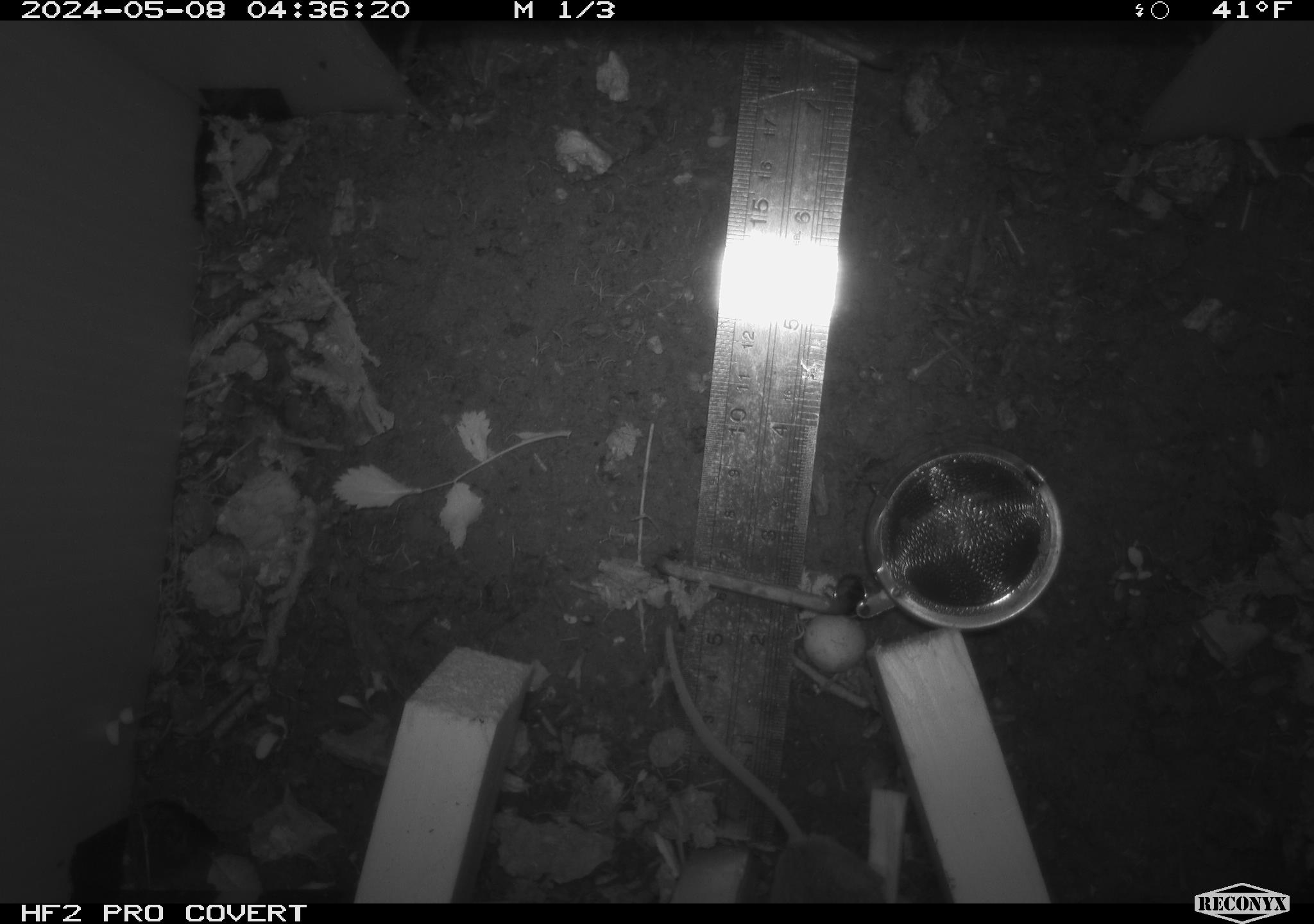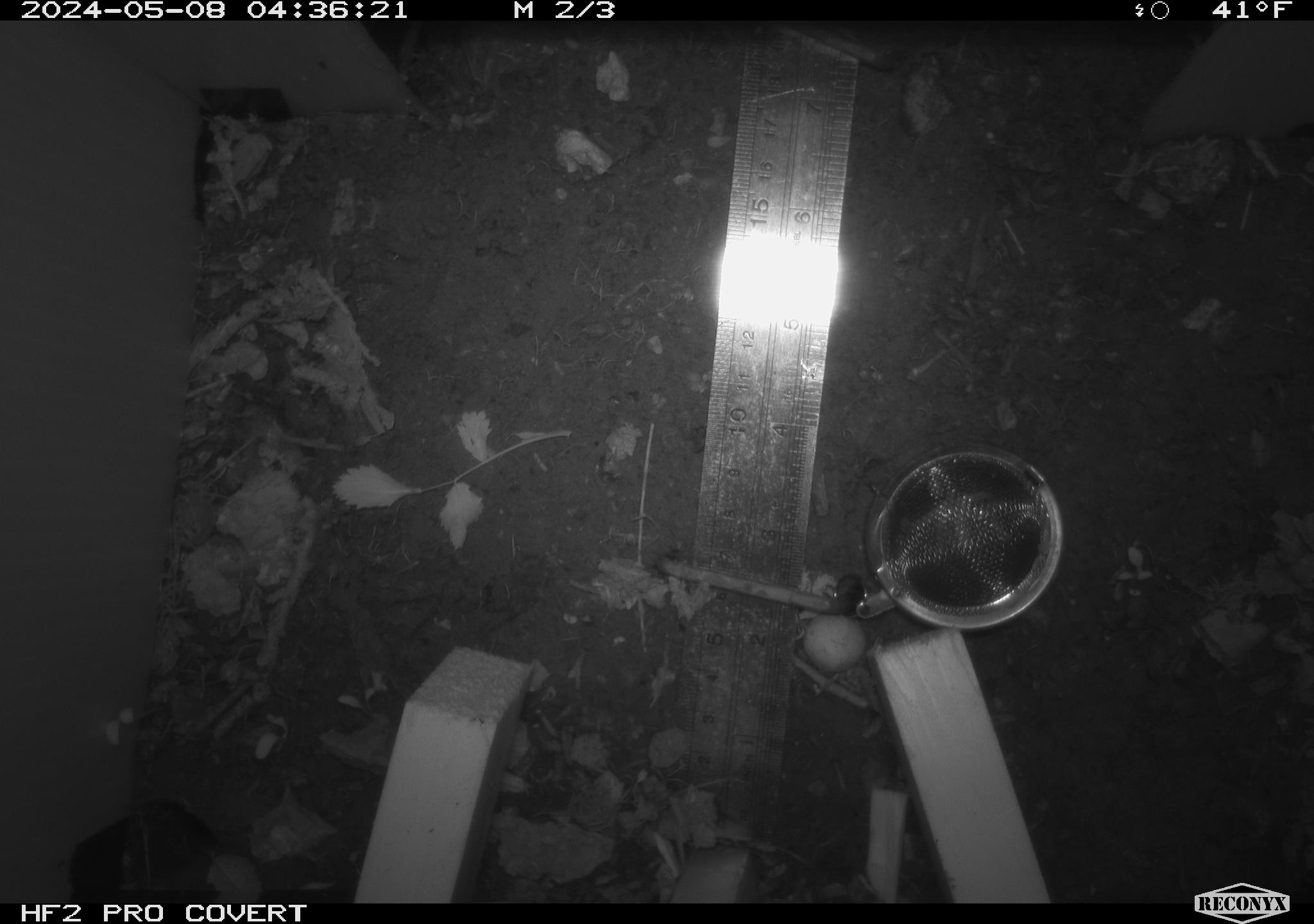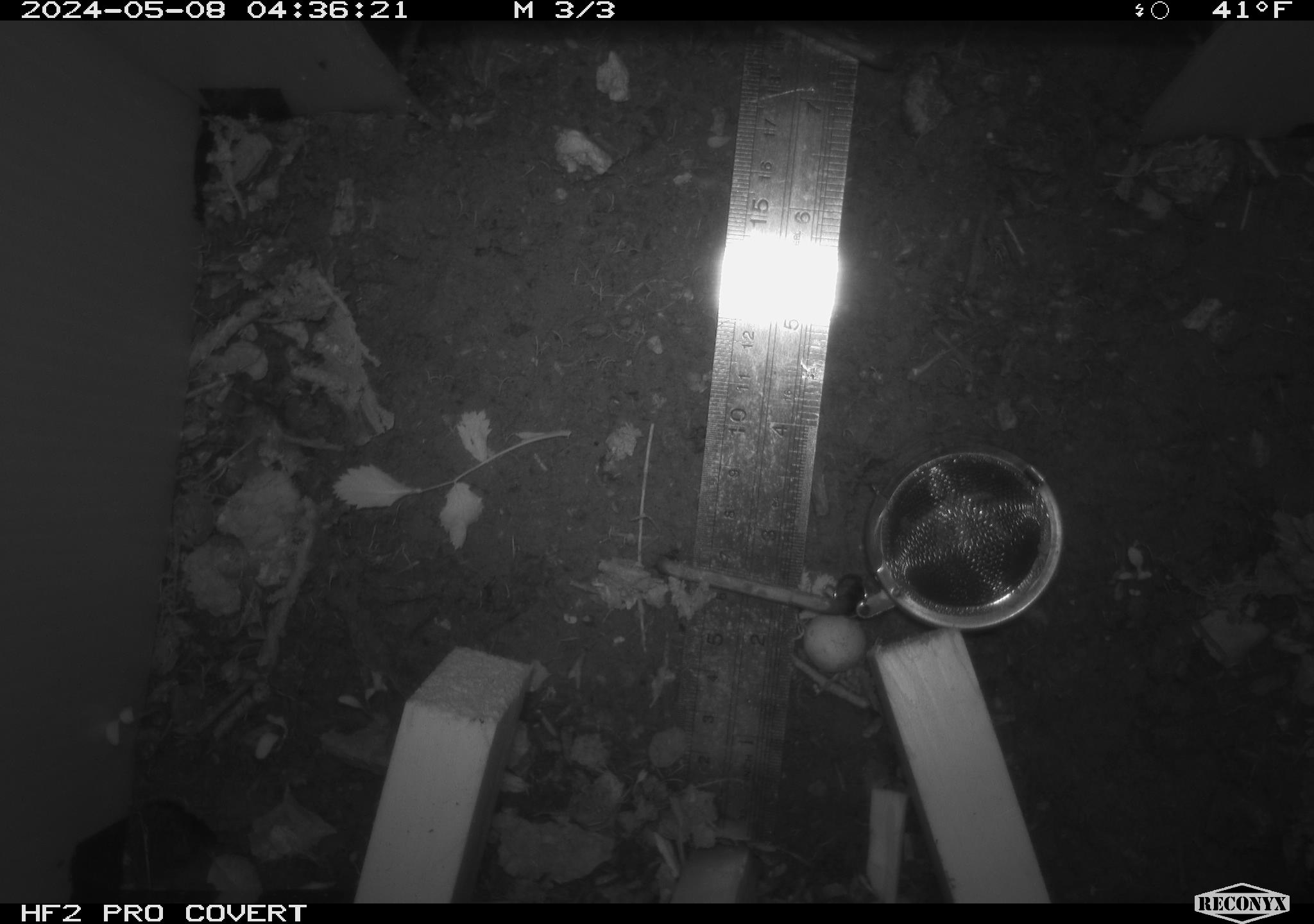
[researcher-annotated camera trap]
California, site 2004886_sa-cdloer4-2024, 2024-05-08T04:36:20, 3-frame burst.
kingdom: Animalia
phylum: Chordata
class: Mammalia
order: Rodentia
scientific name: Rodentia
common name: mouse species